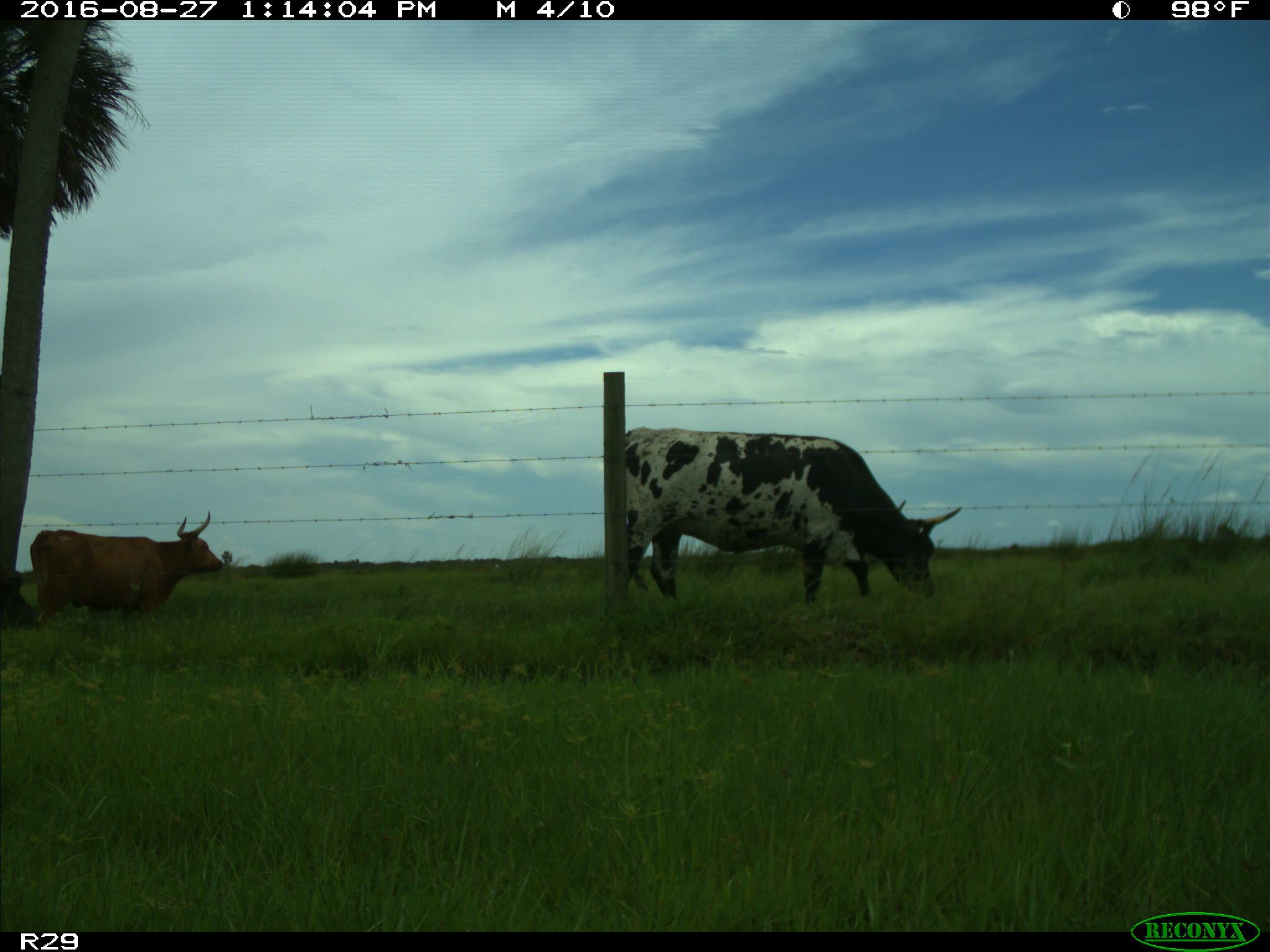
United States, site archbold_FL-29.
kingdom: Animalia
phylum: Chordata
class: Mammalia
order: Artiodactyla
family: Bovidae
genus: Bos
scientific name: Bos taurus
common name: domestic cow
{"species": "Bos taurus (domestic cow)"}